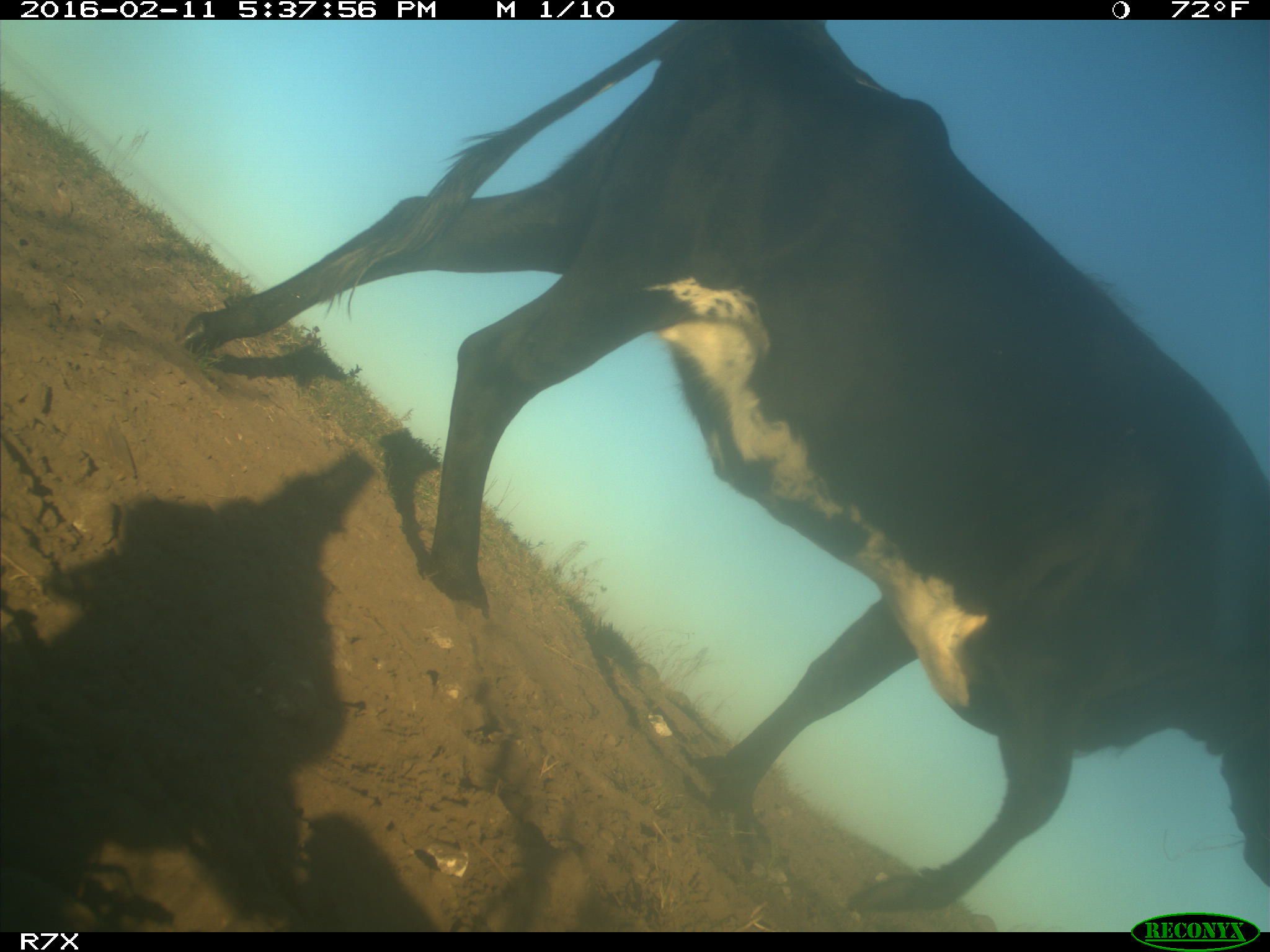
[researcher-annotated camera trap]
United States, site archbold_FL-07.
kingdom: Animalia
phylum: Chordata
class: Mammalia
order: Artiodactyla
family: Bovidae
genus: Bos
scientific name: Bos taurus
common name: domestic cow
Bos taurus (domestic cow).